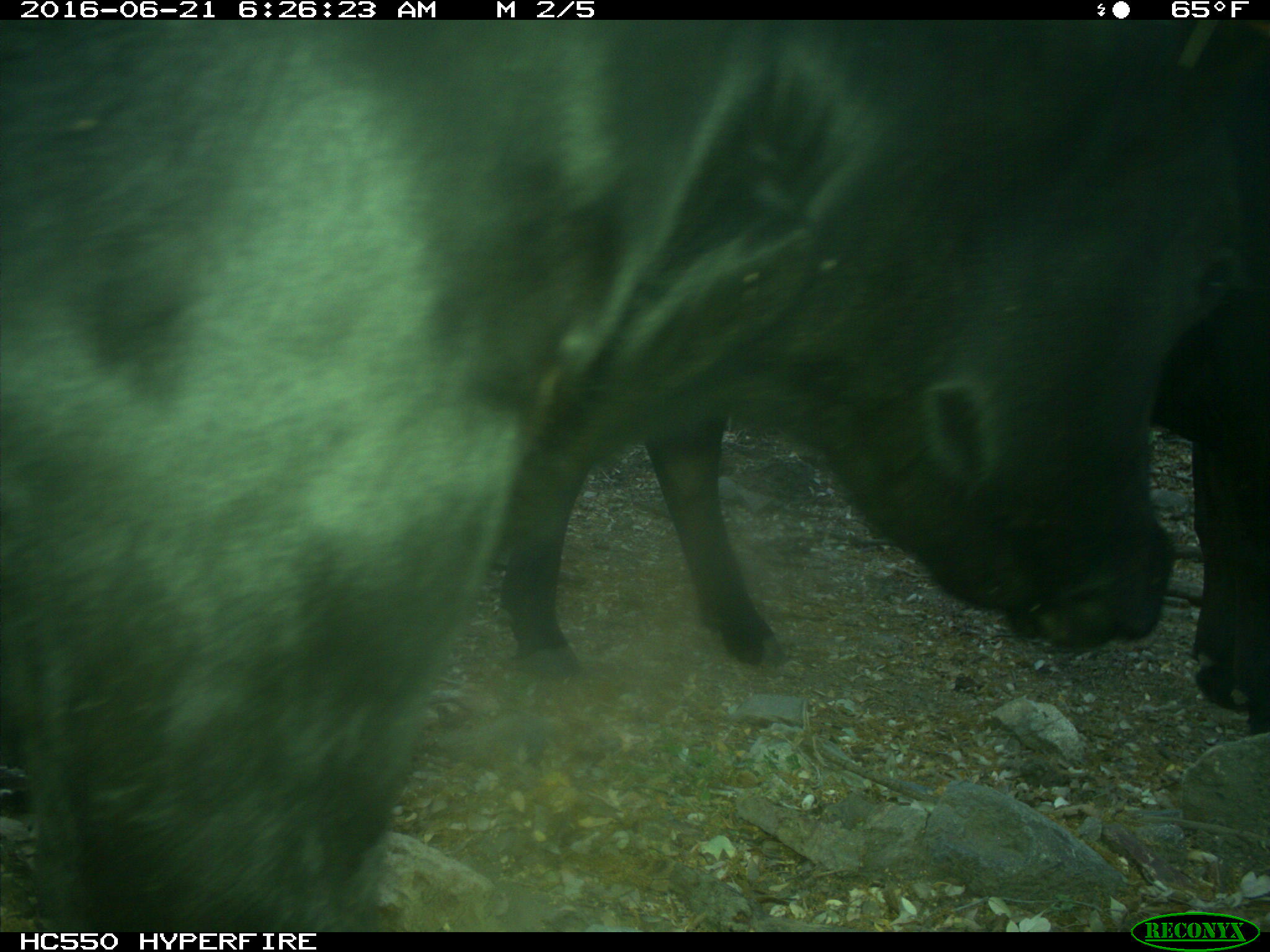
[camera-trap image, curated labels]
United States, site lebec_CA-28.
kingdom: Animalia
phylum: Chordata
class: Mammalia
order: Artiodactyla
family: Bovidae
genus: Bos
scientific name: Bos taurus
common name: domestic cow